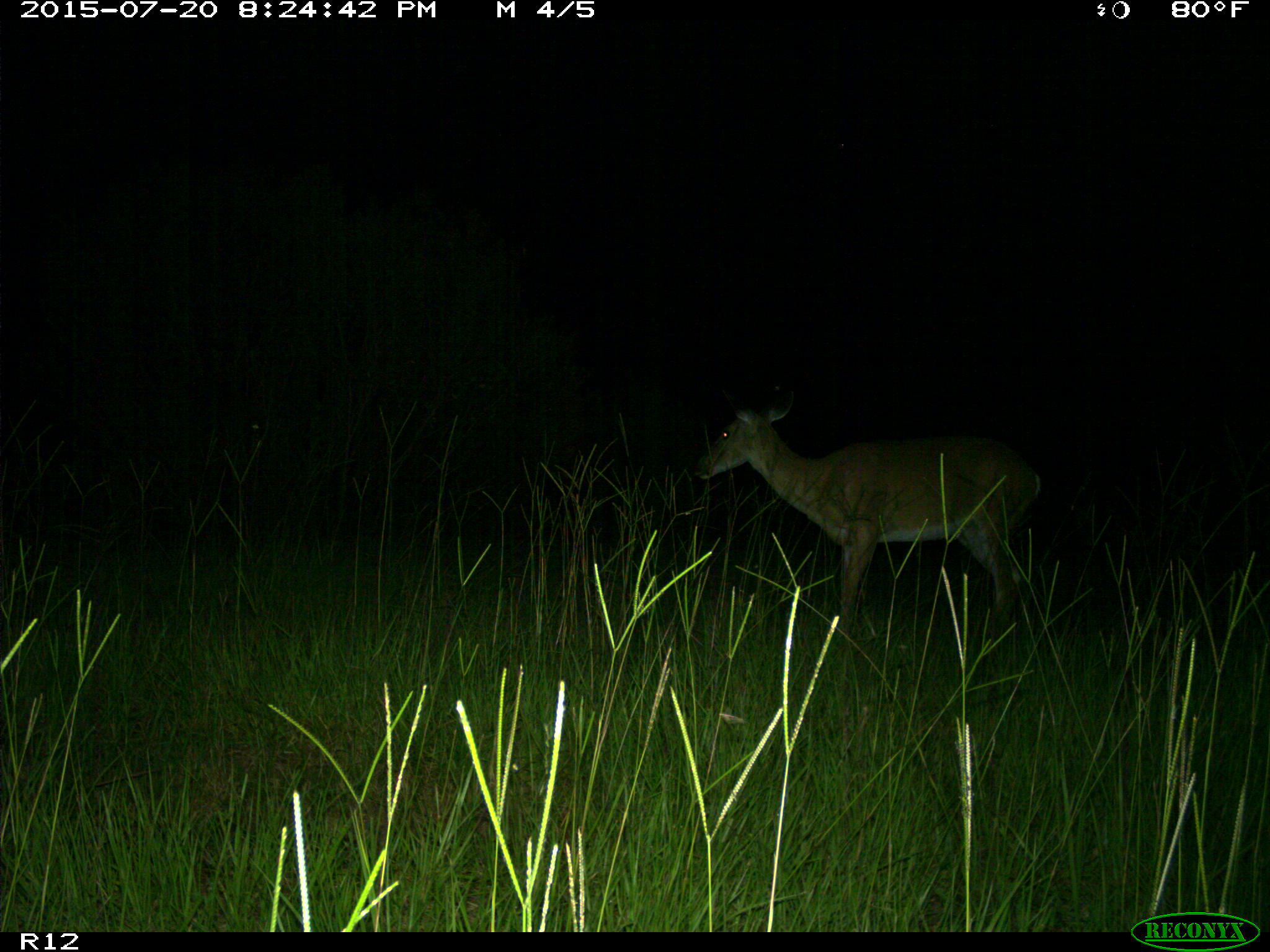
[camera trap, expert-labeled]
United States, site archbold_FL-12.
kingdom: Animalia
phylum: Chordata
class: Mammalia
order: Artiodactyla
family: Cervidae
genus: Odocoileus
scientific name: Odocoileus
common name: deer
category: unidentified deer